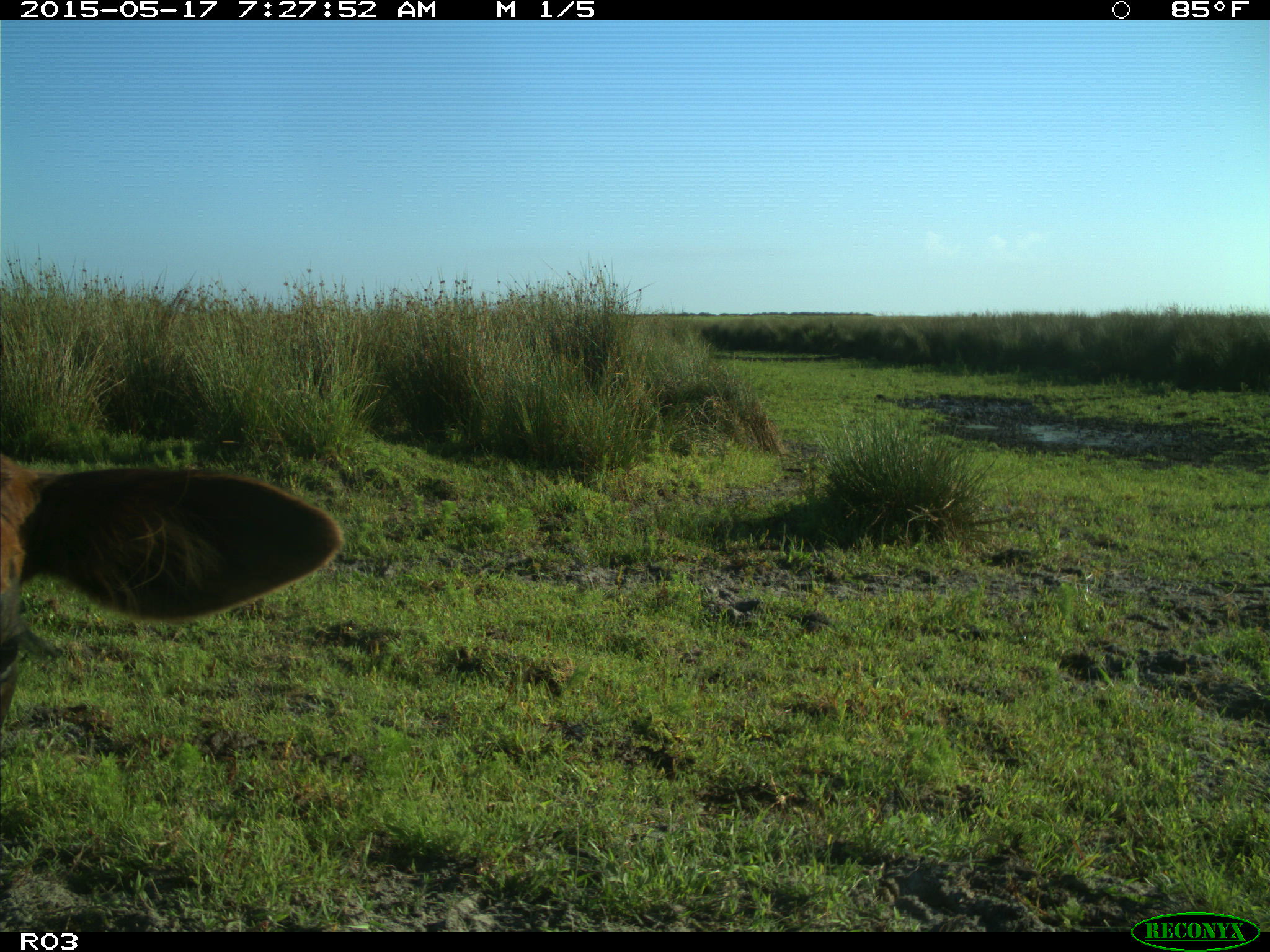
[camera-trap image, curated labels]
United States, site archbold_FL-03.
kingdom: Animalia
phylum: Chordata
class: Mammalia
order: Artiodactyla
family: Bovidae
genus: Bos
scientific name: Bos taurus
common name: domestic cow